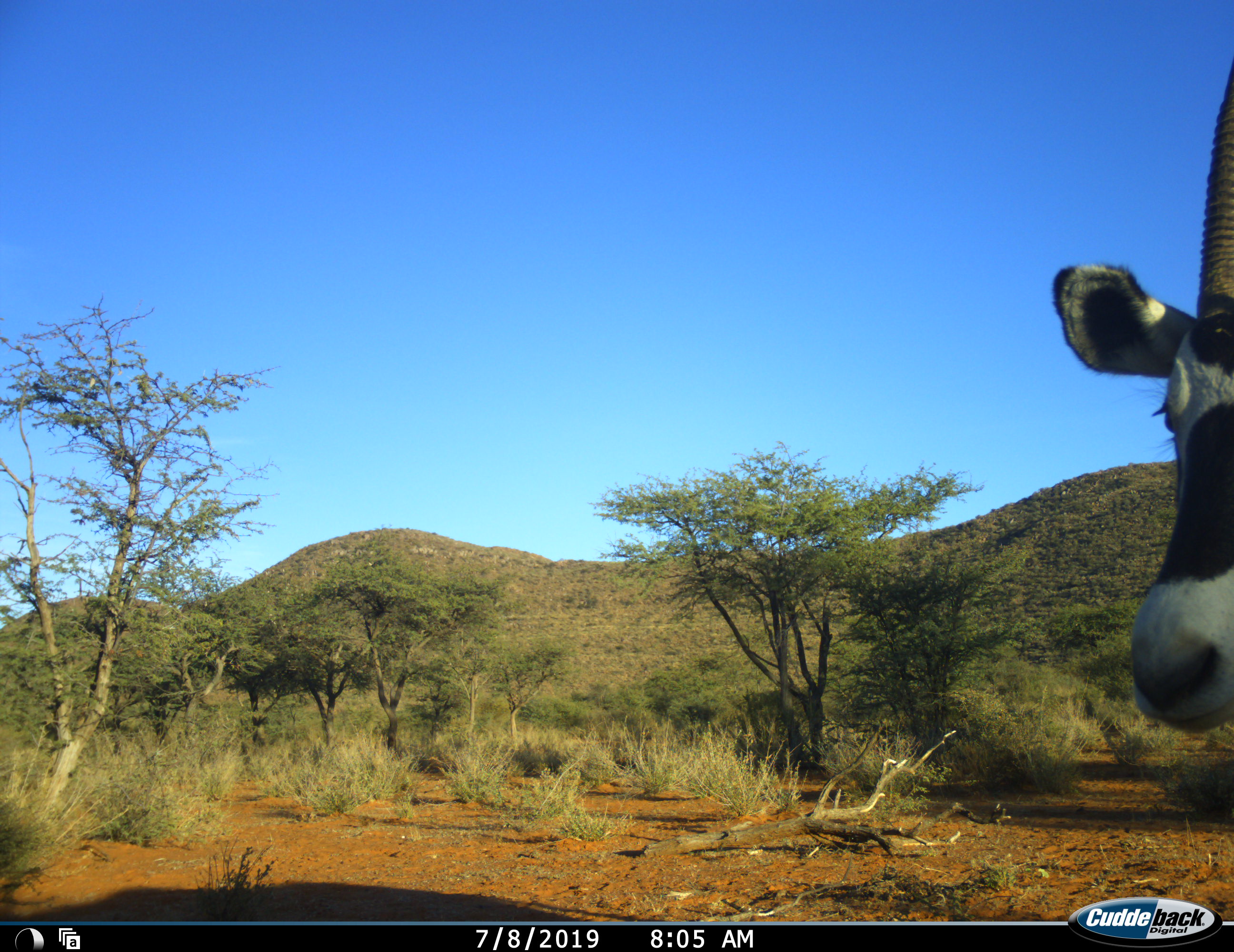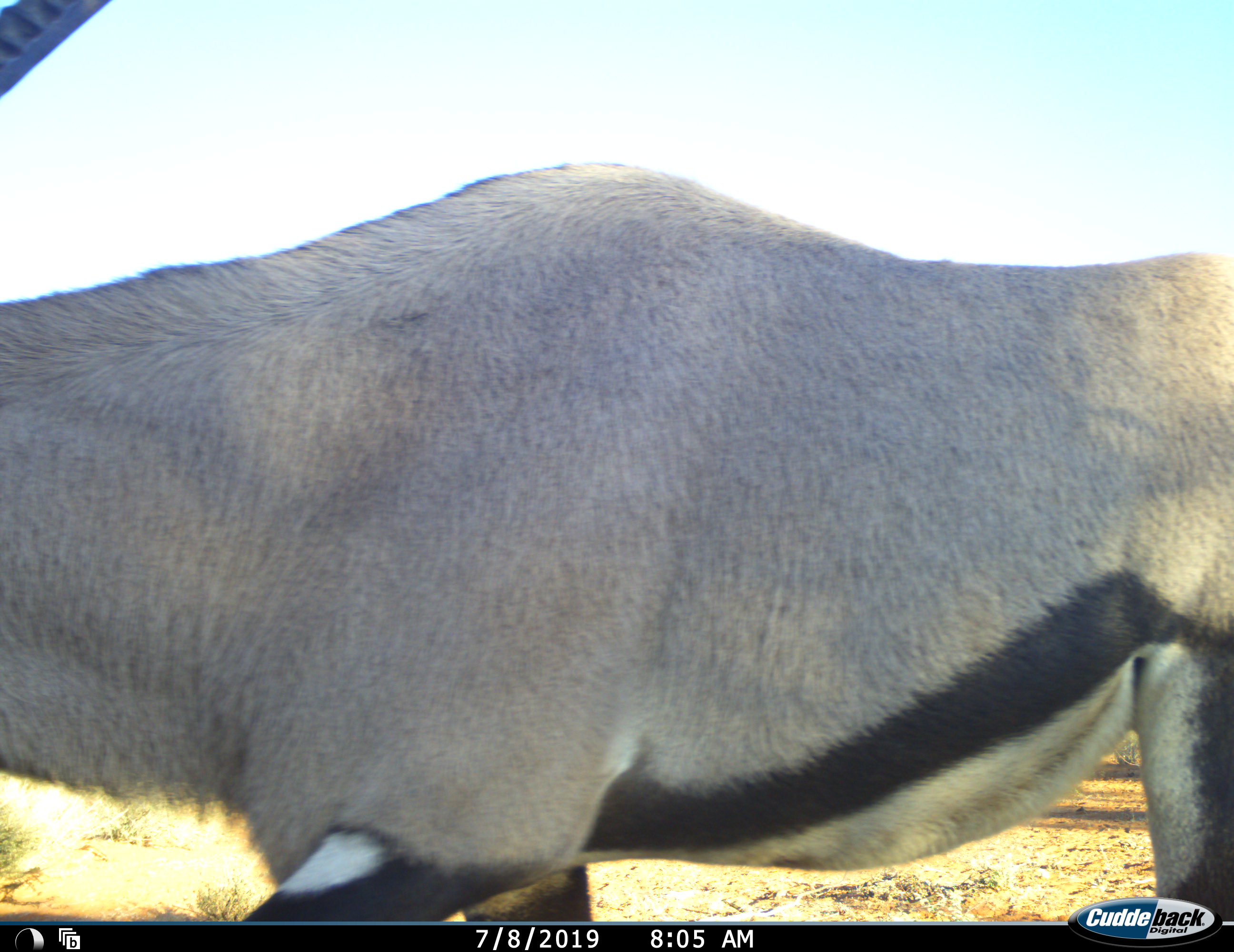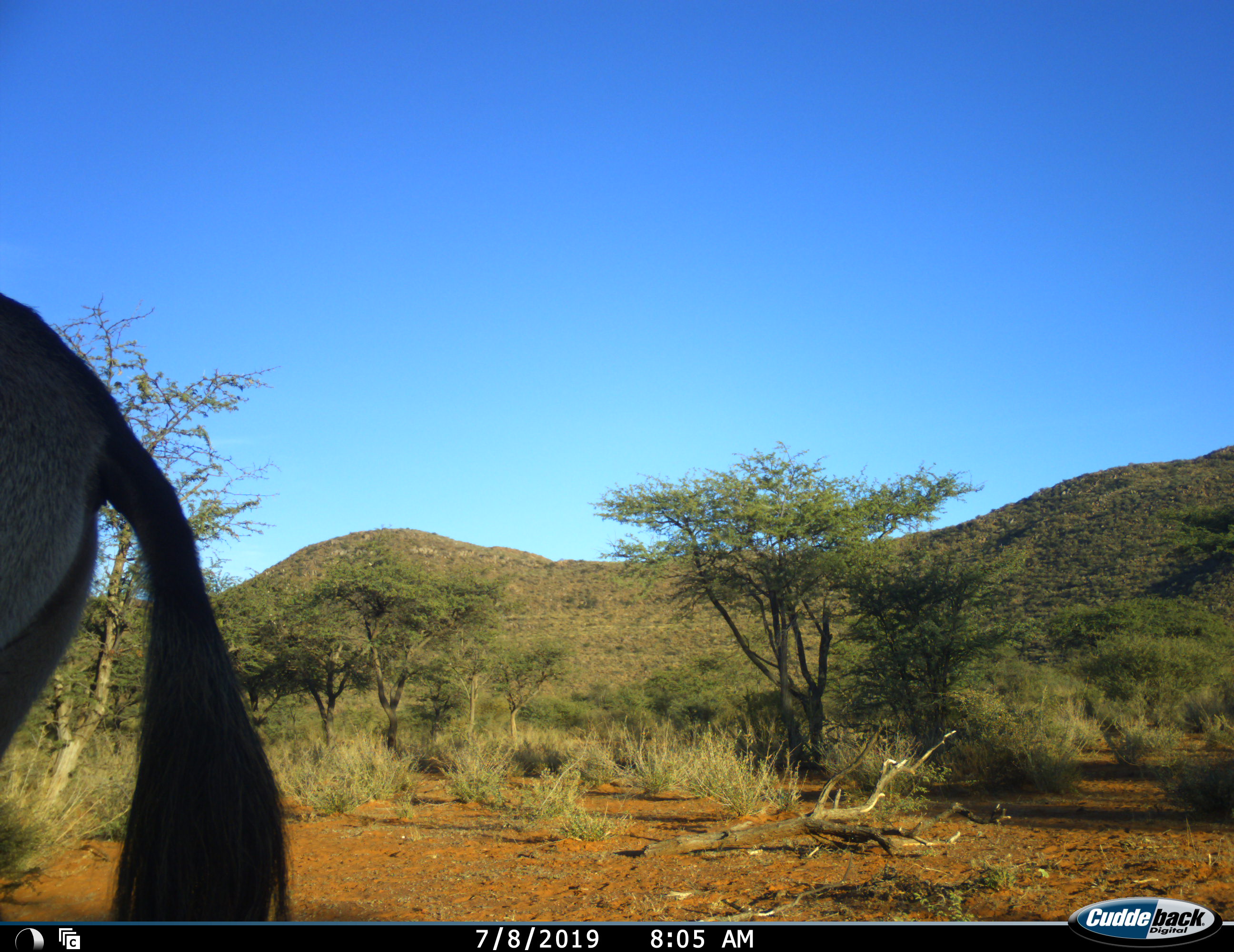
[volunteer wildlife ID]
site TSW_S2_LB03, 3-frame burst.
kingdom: Animalia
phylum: Chordata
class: Mammalia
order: Artiodactyla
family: Bovidae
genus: Oryx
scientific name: Oryx gazella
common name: gemsbok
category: oryx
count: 1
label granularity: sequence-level